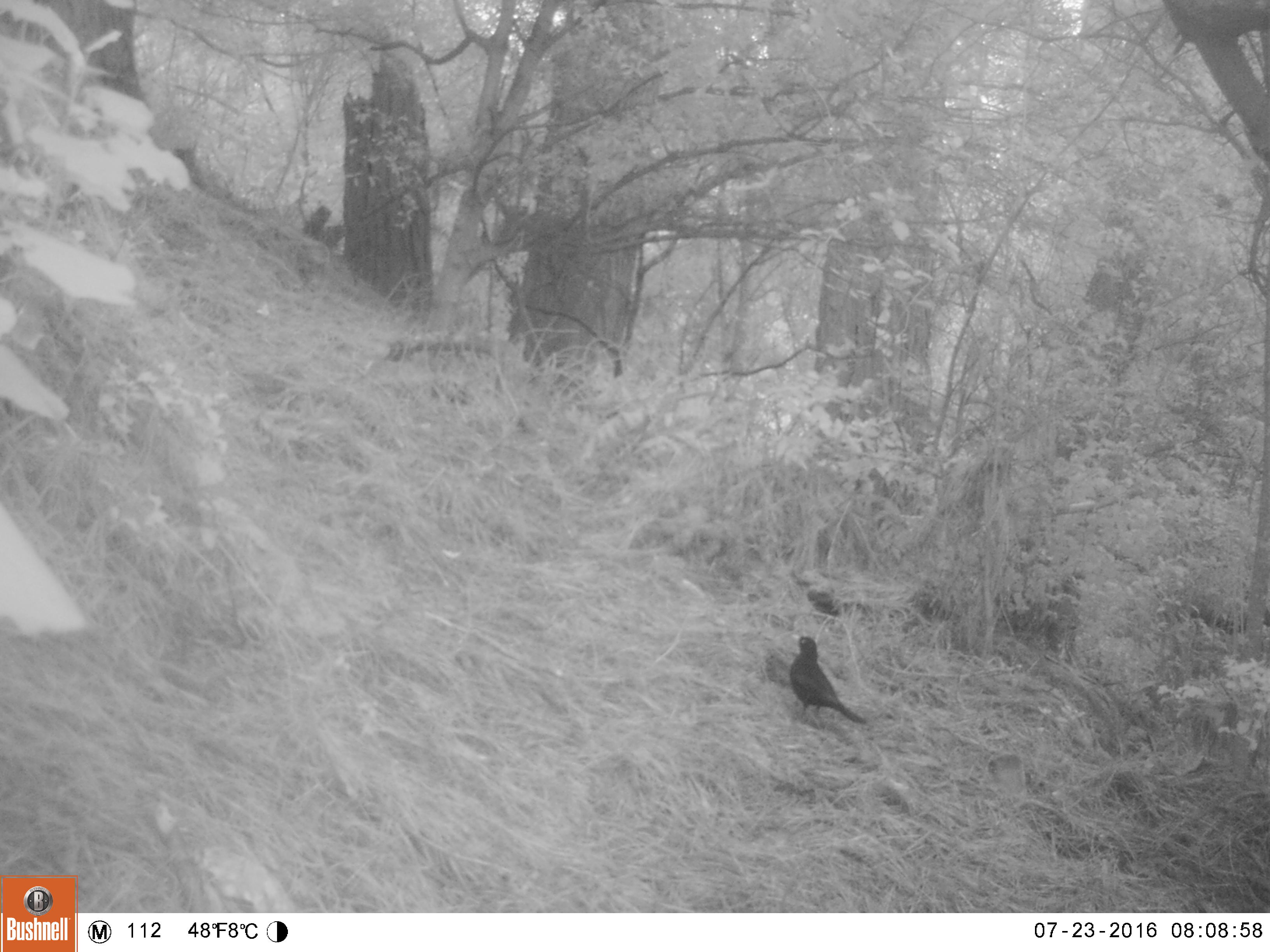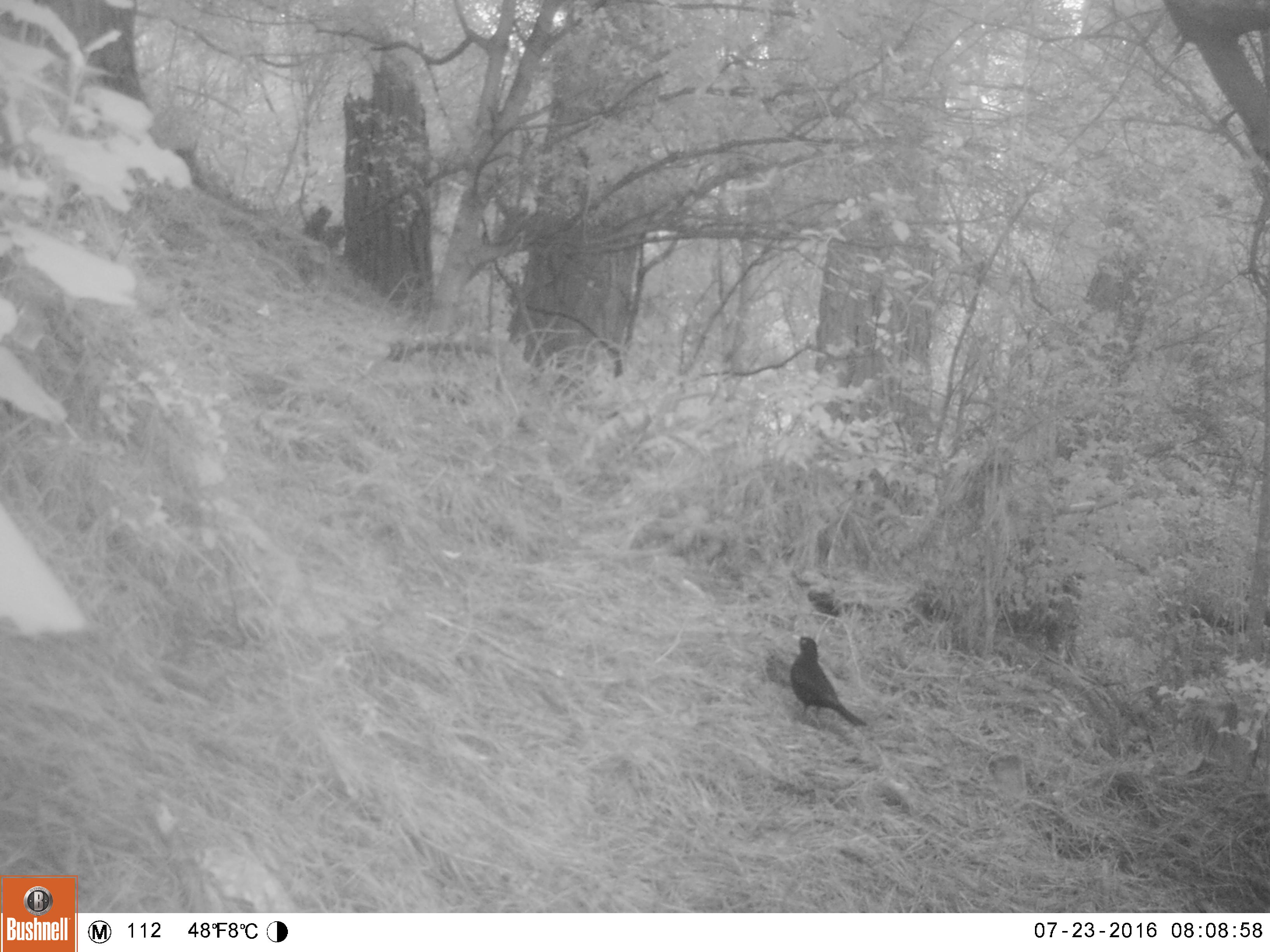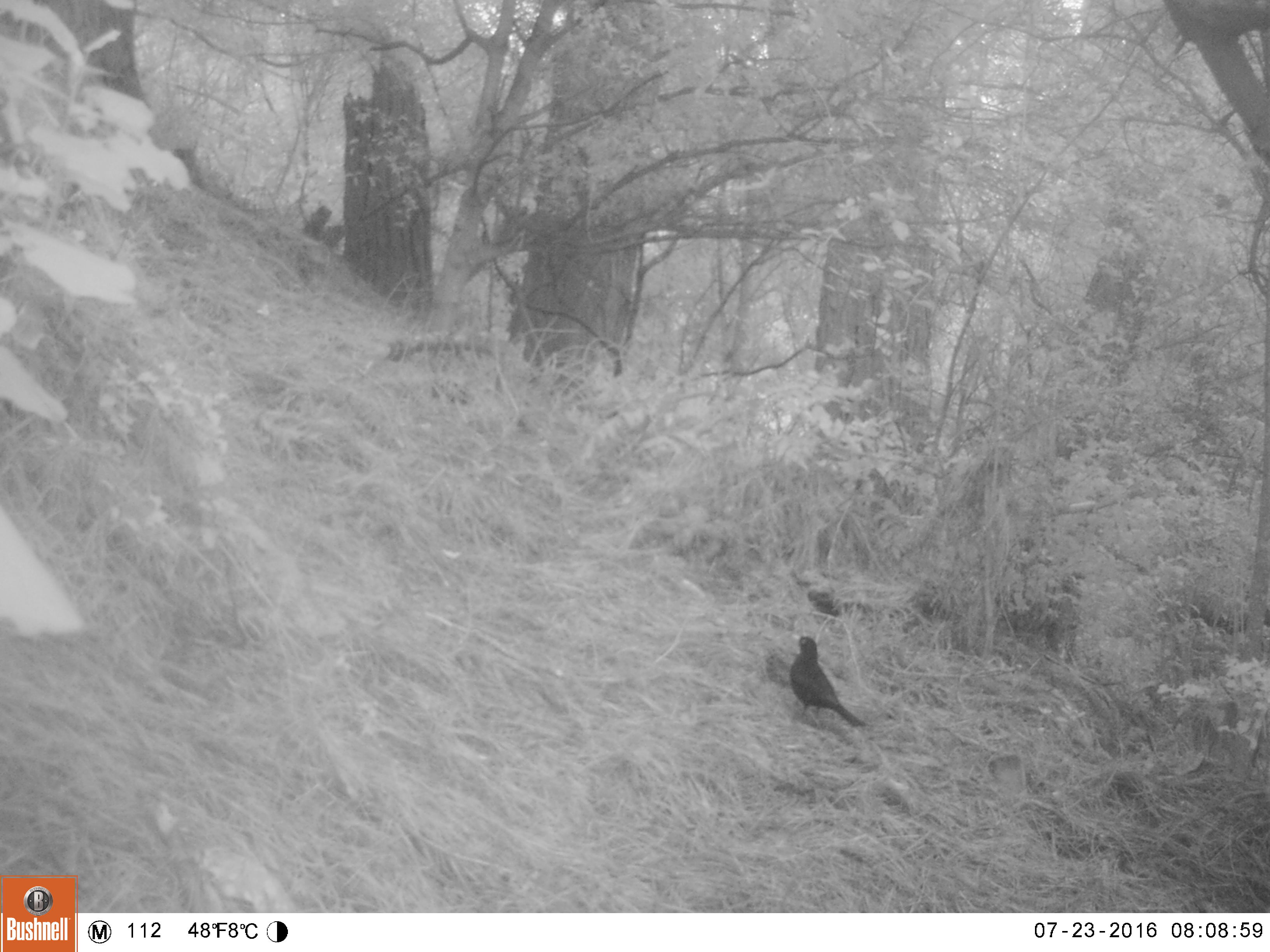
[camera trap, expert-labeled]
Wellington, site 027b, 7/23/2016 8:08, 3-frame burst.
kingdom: Animalia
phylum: Chordata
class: Aves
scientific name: Aves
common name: bird